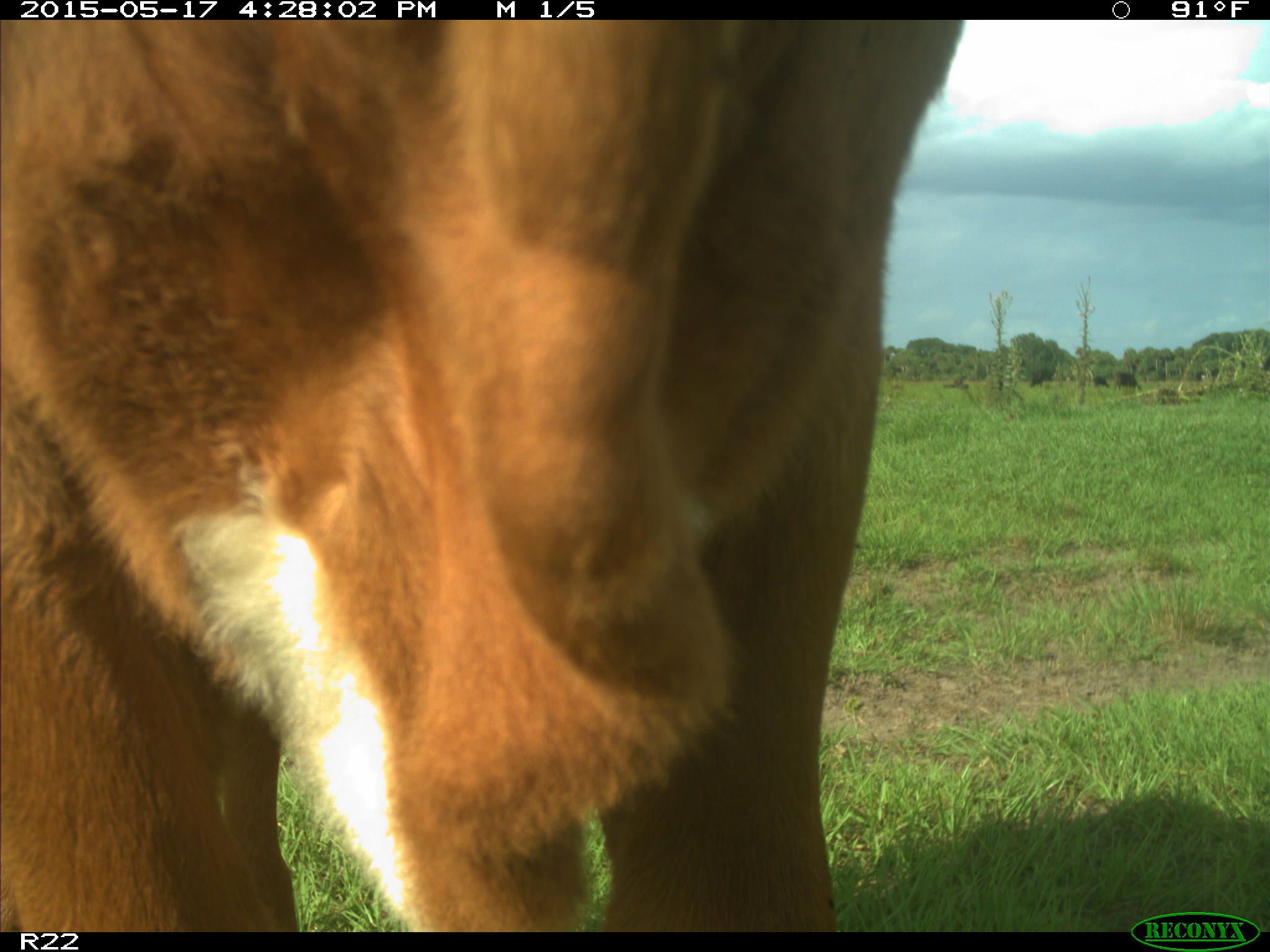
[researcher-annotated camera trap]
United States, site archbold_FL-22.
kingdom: Animalia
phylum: Chordata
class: Mammalia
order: Artiodactyla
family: Bovidae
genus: Bos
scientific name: Bos taurus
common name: domestic cow